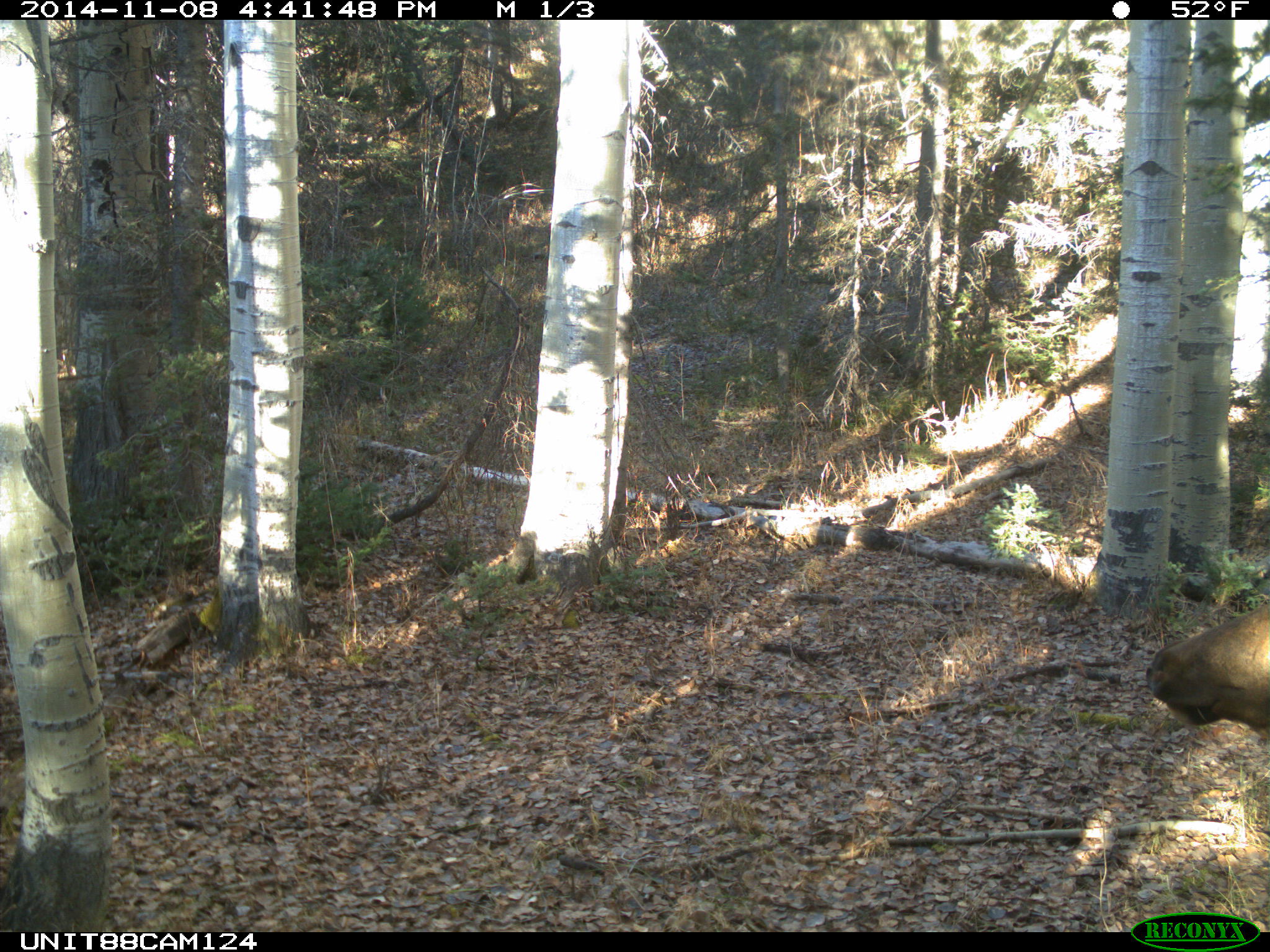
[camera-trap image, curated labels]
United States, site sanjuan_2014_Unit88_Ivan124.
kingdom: Animalia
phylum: Chordata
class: Mammalia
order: Artiodactyla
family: Cervidae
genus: Cervus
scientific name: Cervus elaphus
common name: red deer